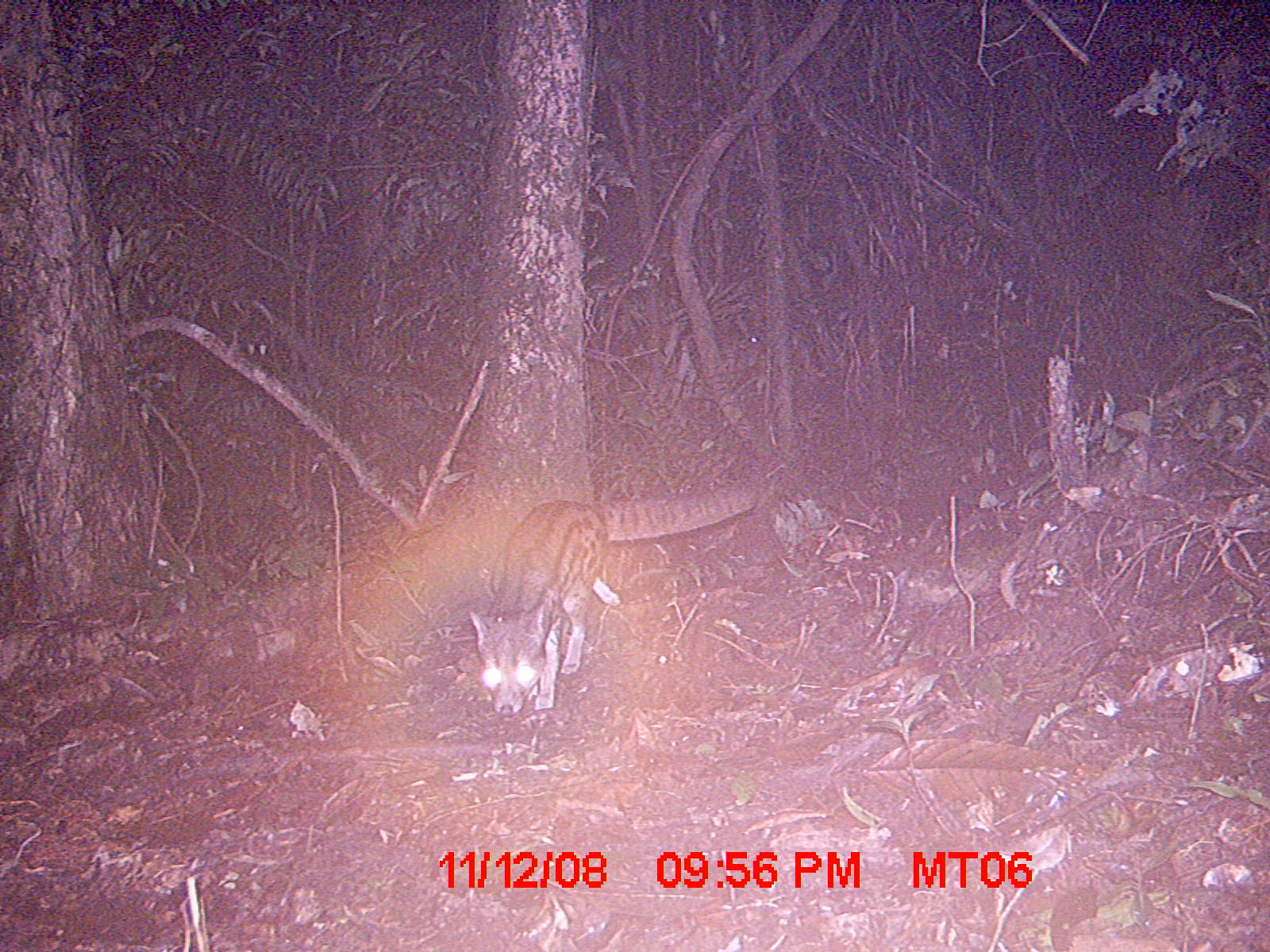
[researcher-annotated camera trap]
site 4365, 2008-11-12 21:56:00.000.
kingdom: Animalia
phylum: Chordata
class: Mammalia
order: Carnivora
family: Eupleridae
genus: Fossa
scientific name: Fossa fossana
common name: fanaloka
Fossa fossana (fanaloka), count 1.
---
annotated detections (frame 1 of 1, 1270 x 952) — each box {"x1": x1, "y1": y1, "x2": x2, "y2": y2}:
fossa fossana: {"x1": 459, "y1": 483, "x2": 759, "y2": 716}